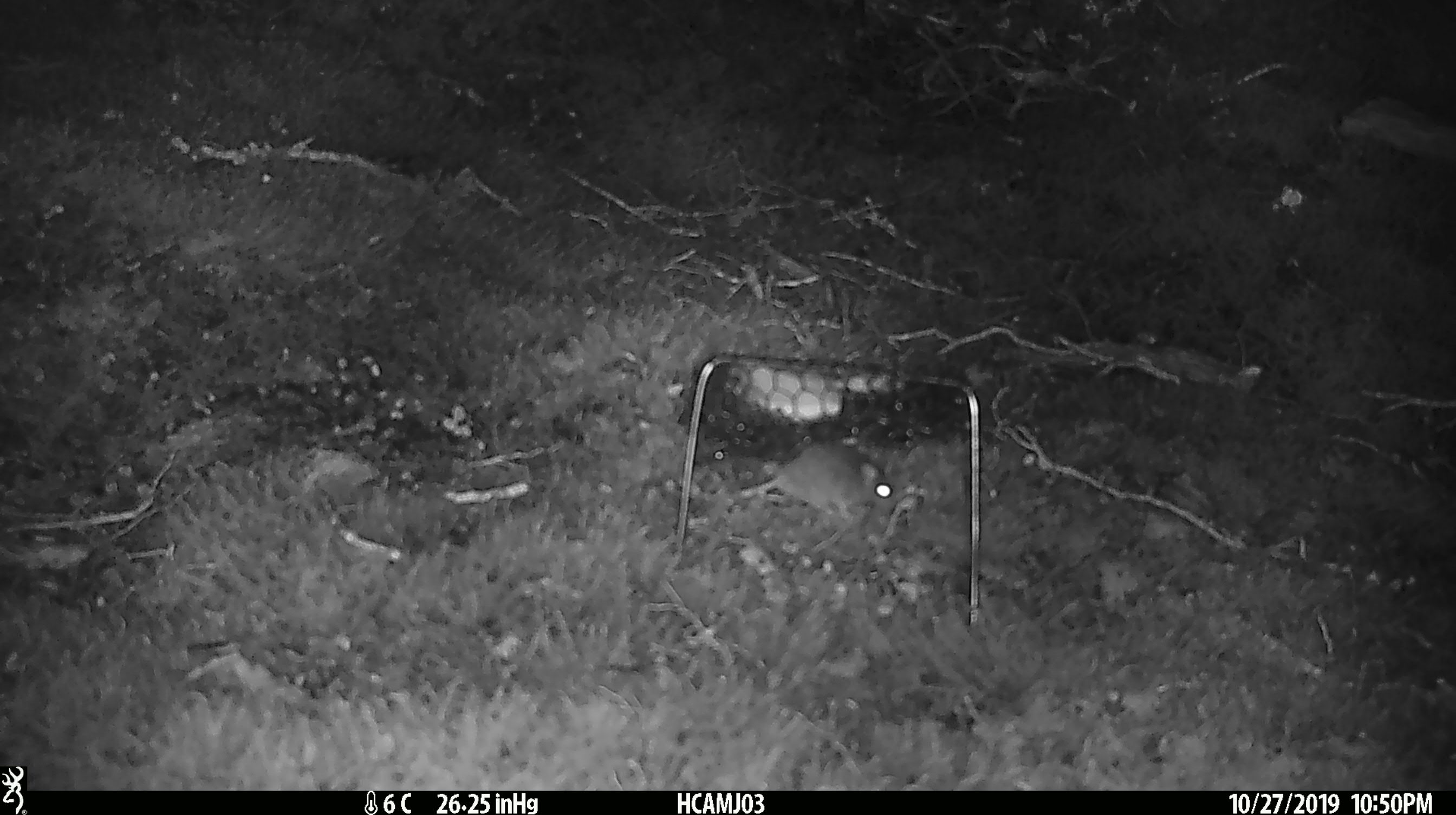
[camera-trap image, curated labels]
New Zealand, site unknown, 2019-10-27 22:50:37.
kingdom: Animalia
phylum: Chordata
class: Mammalia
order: Rodentia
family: Muridae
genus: Mus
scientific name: Mus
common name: mouse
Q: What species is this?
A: Mouse (Mus).